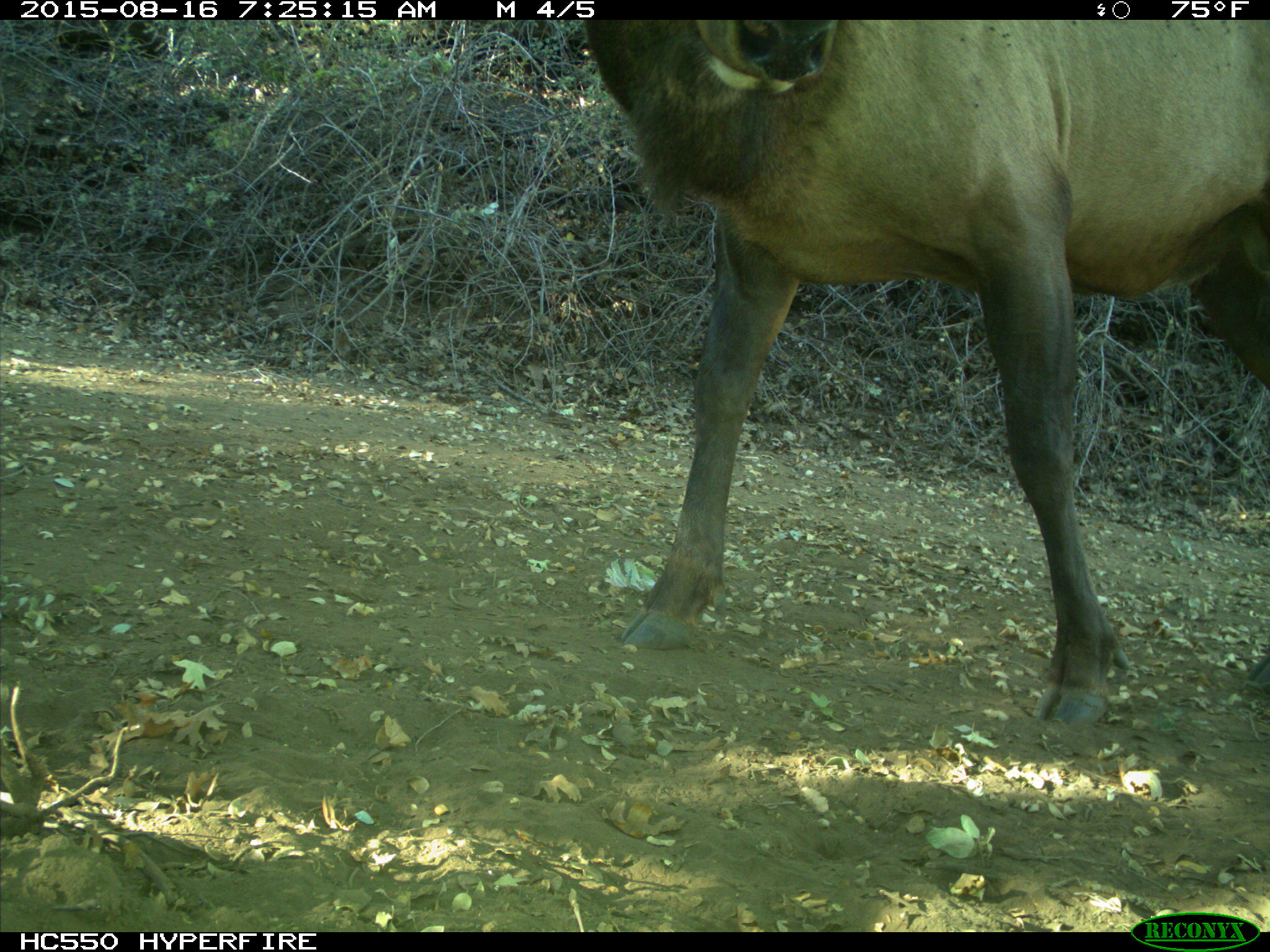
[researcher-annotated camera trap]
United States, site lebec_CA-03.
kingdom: Animalia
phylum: Chordata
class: Mammalia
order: Artiodactyla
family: Cervidae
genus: Cervus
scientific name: Cervus canadensis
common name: elk